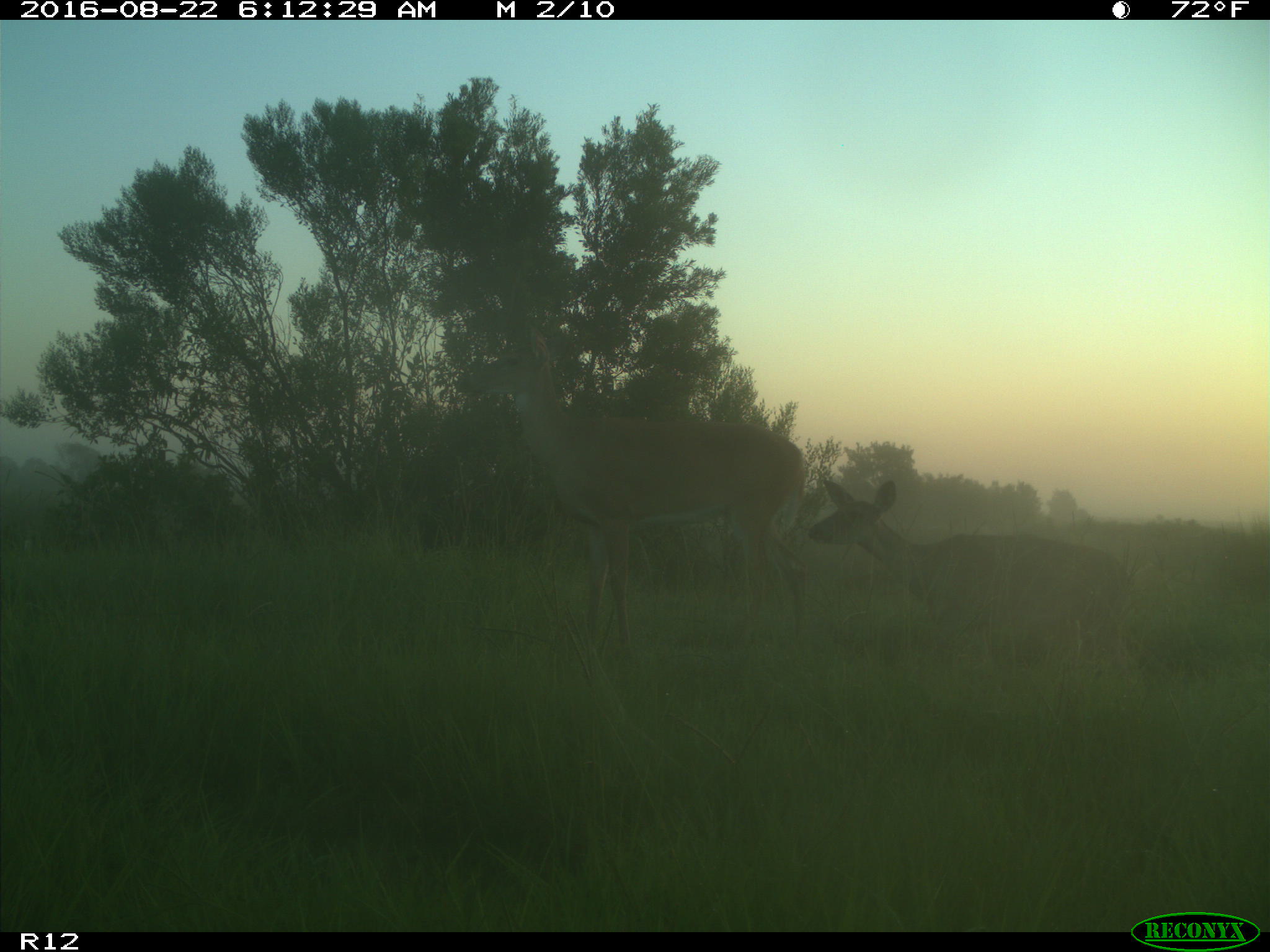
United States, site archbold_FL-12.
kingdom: Animalia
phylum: Chordata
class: Mammalia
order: Artiodactyla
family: Cervidae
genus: Odocoileus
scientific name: Odocoileus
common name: deer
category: unidentified deer